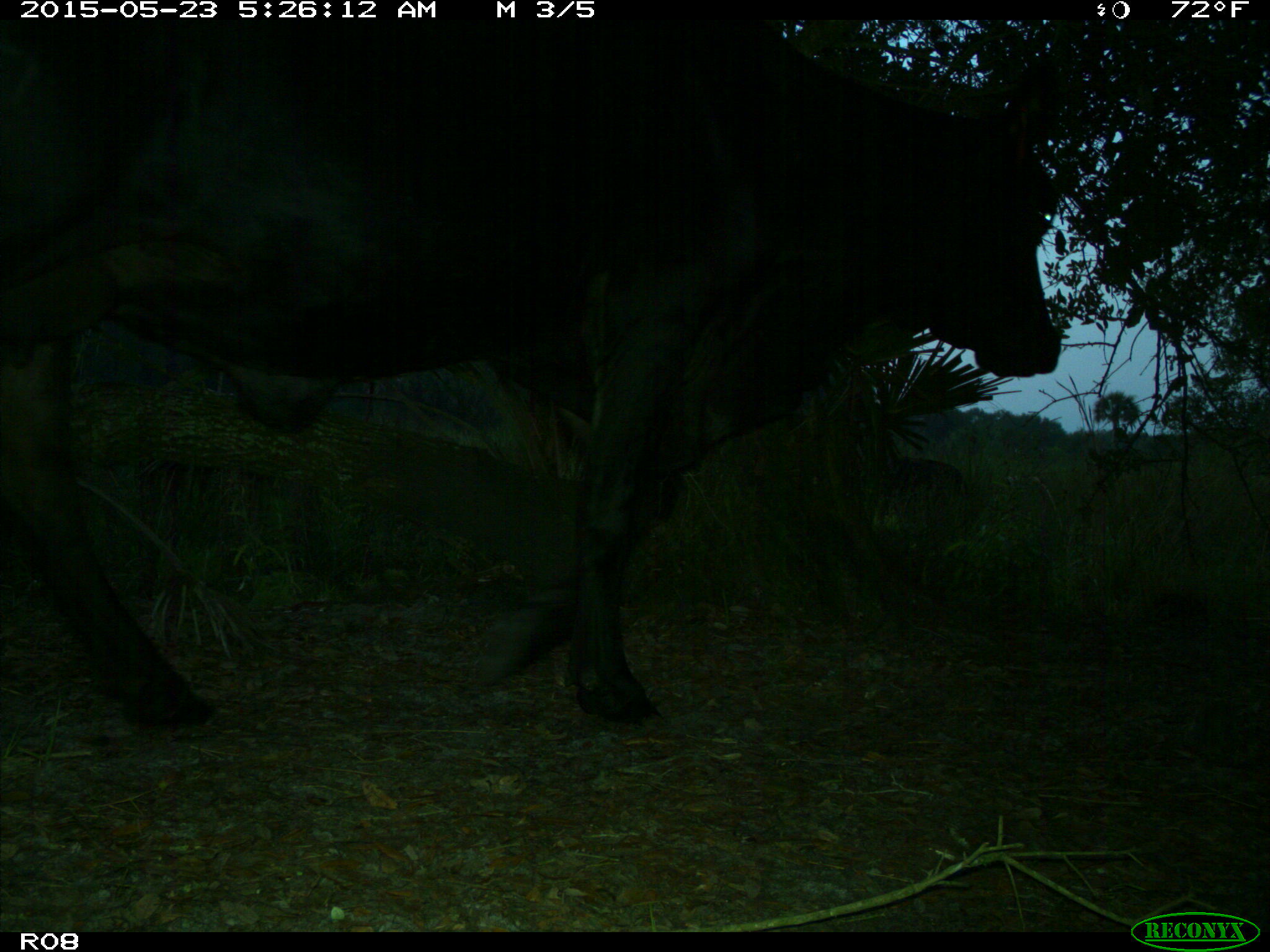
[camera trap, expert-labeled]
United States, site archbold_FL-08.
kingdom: Animalia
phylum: Chordata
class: Mammalia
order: Artiodactyla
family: Bovidae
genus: Bos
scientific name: Bos taurus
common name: domestic cow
Bos taurus (domestic cow).